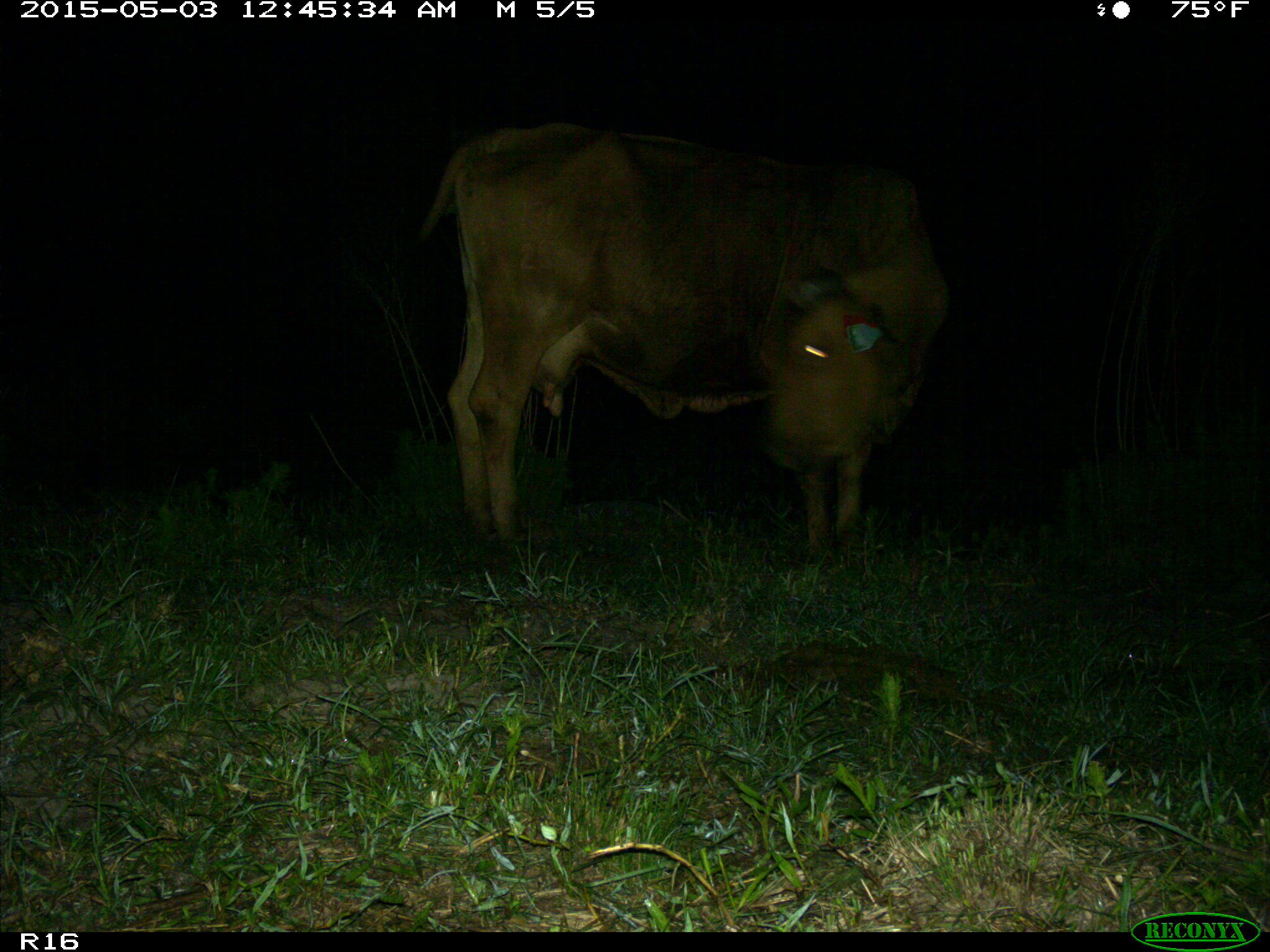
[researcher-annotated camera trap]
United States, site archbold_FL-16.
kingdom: Animalia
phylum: Chordata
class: Mammalia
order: Artiodactyla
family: Bovidae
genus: Bos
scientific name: Bos taurus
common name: domestic cow